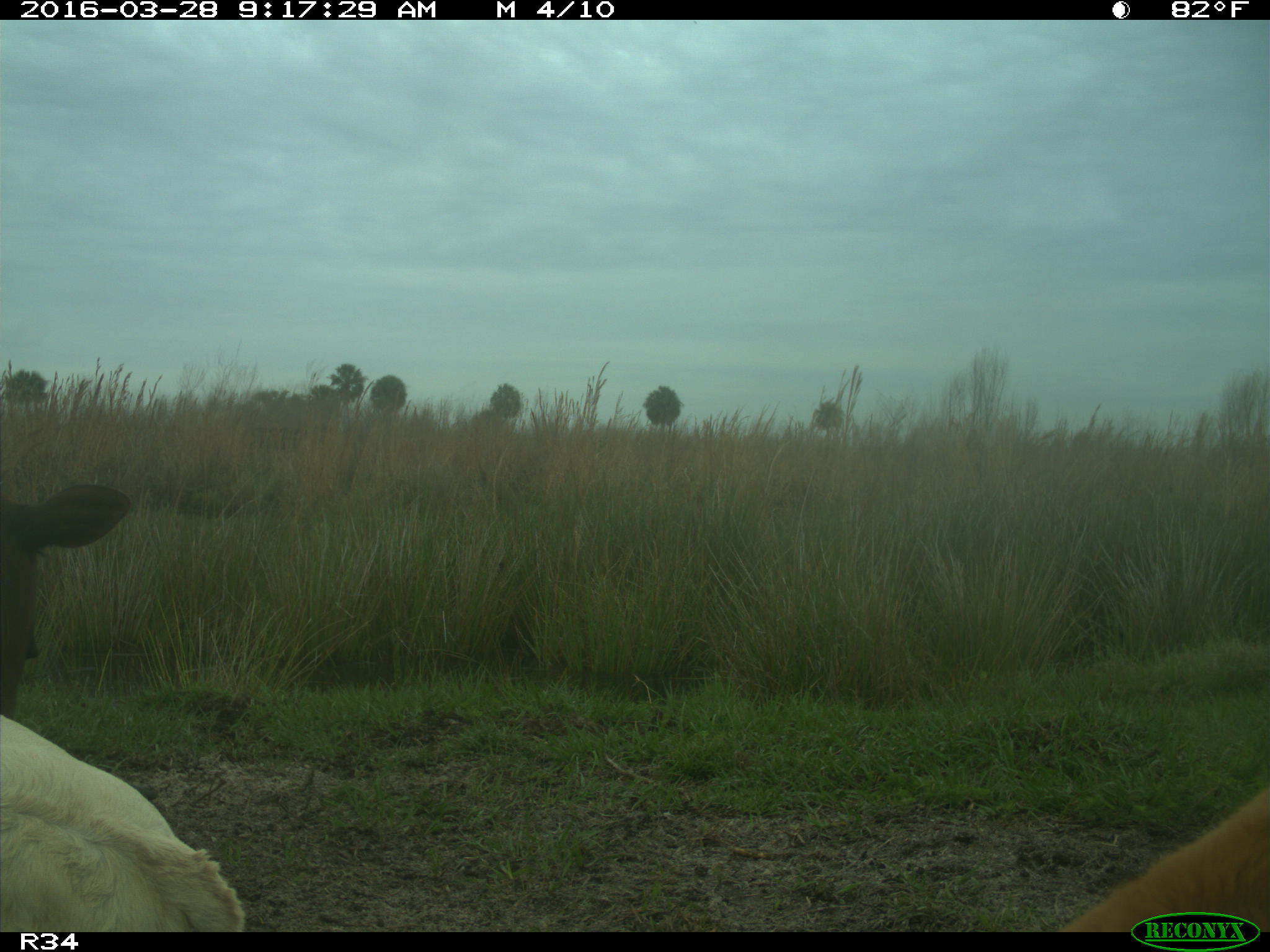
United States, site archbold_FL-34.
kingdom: Animalia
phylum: Chordata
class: Mammalia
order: Artiodactyla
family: Bovidae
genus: Bos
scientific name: Bos taurus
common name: domestic cow